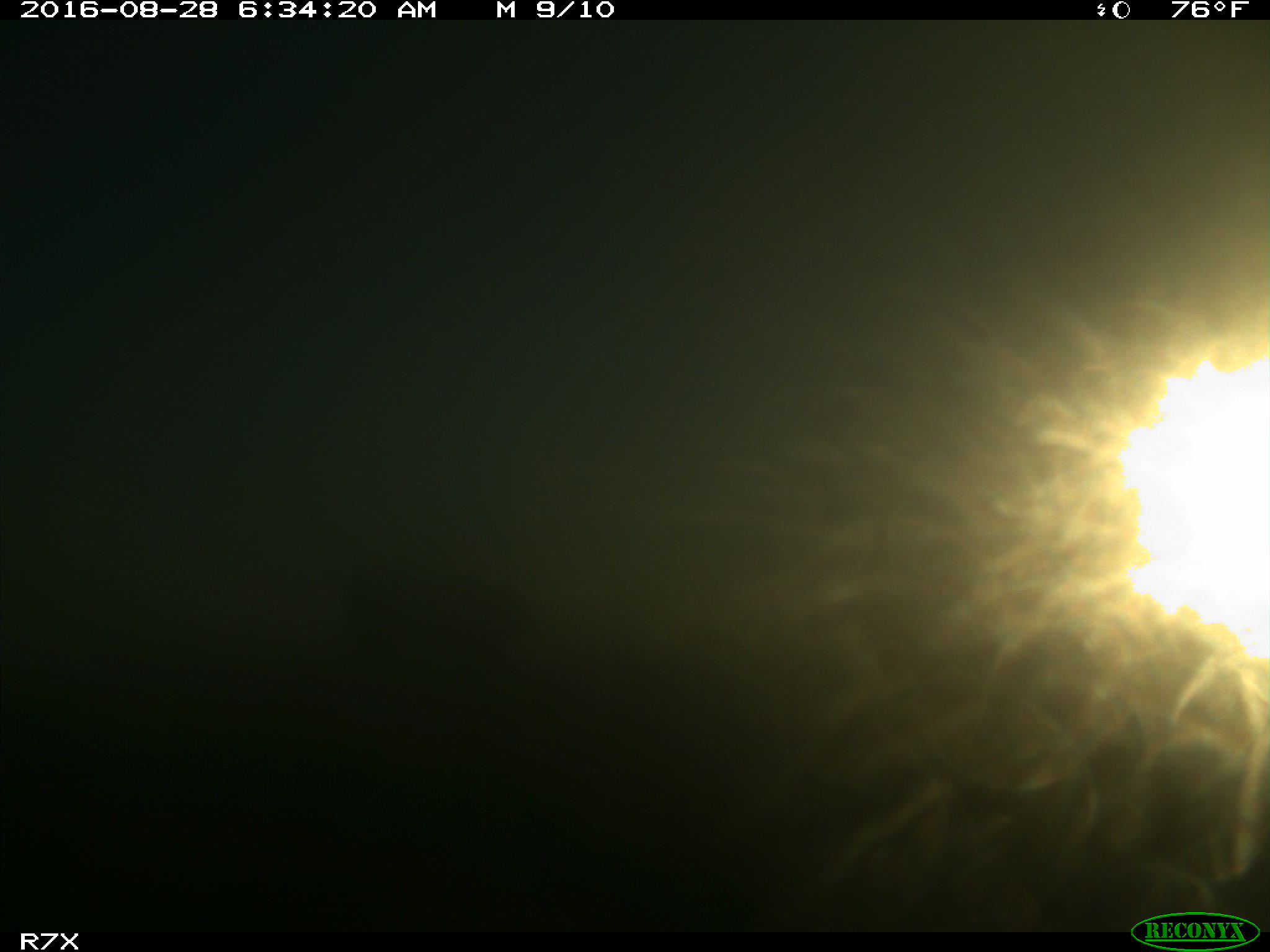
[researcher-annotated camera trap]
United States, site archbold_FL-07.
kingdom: Animalia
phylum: Chordata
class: Mammalia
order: Artiodactyla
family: Bovidae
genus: Bos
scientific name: Bos taurus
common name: domestic cow